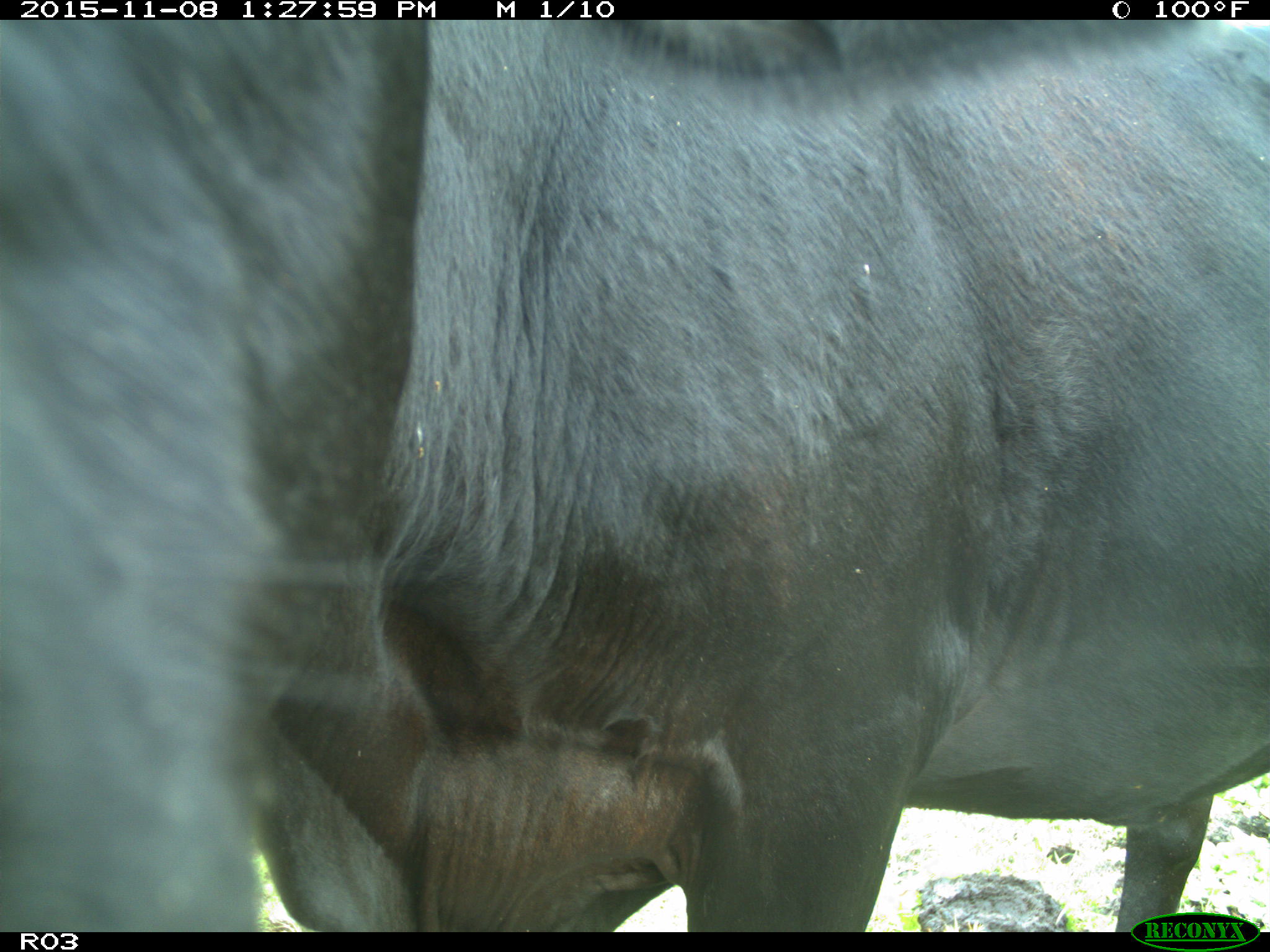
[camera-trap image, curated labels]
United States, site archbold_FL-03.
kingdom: Animalia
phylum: Chordata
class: Mammalia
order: Artiodactyla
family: Bovidae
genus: Bos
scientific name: Bos taurus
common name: domestic cow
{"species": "Bos taurus (domestic cow)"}